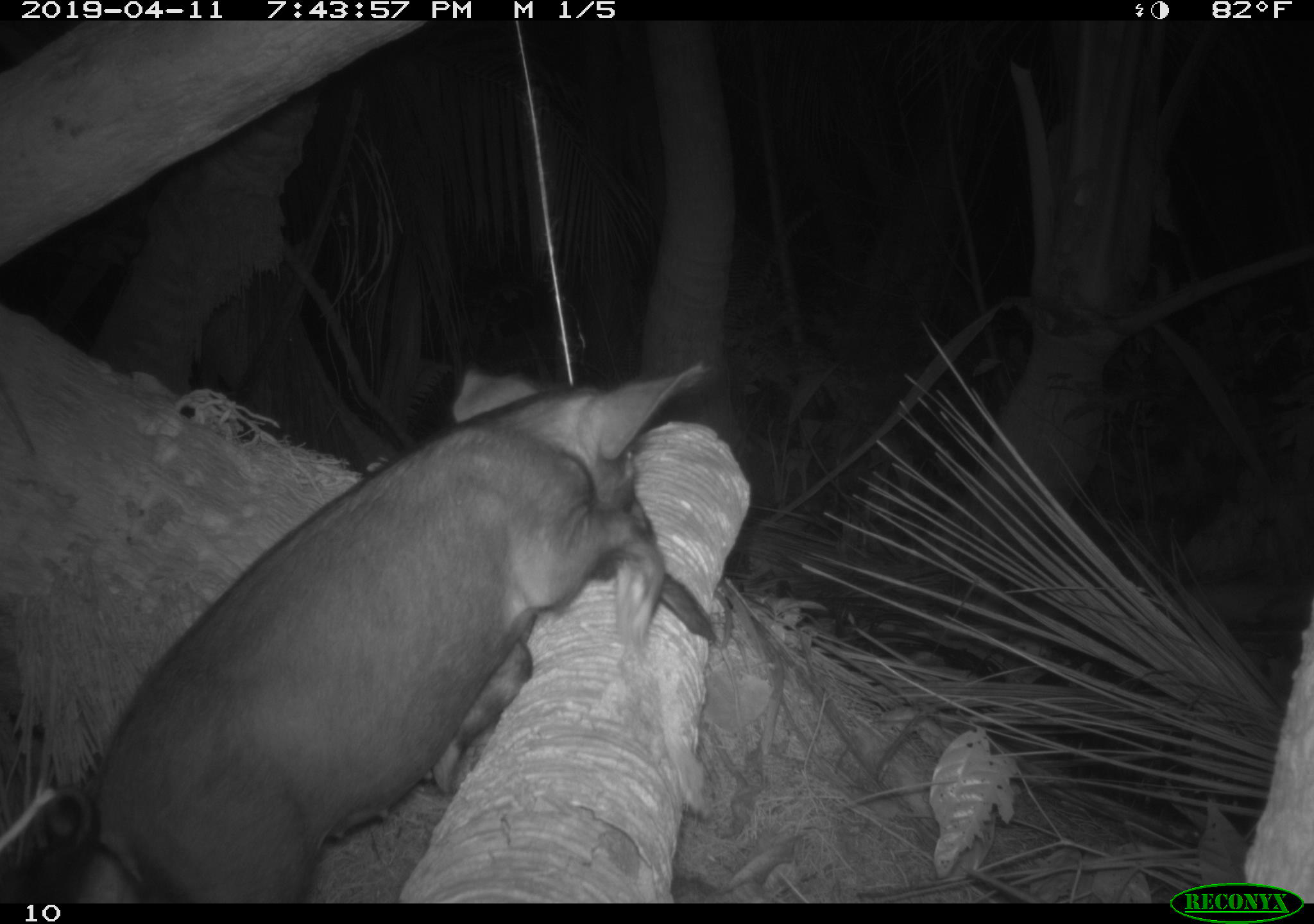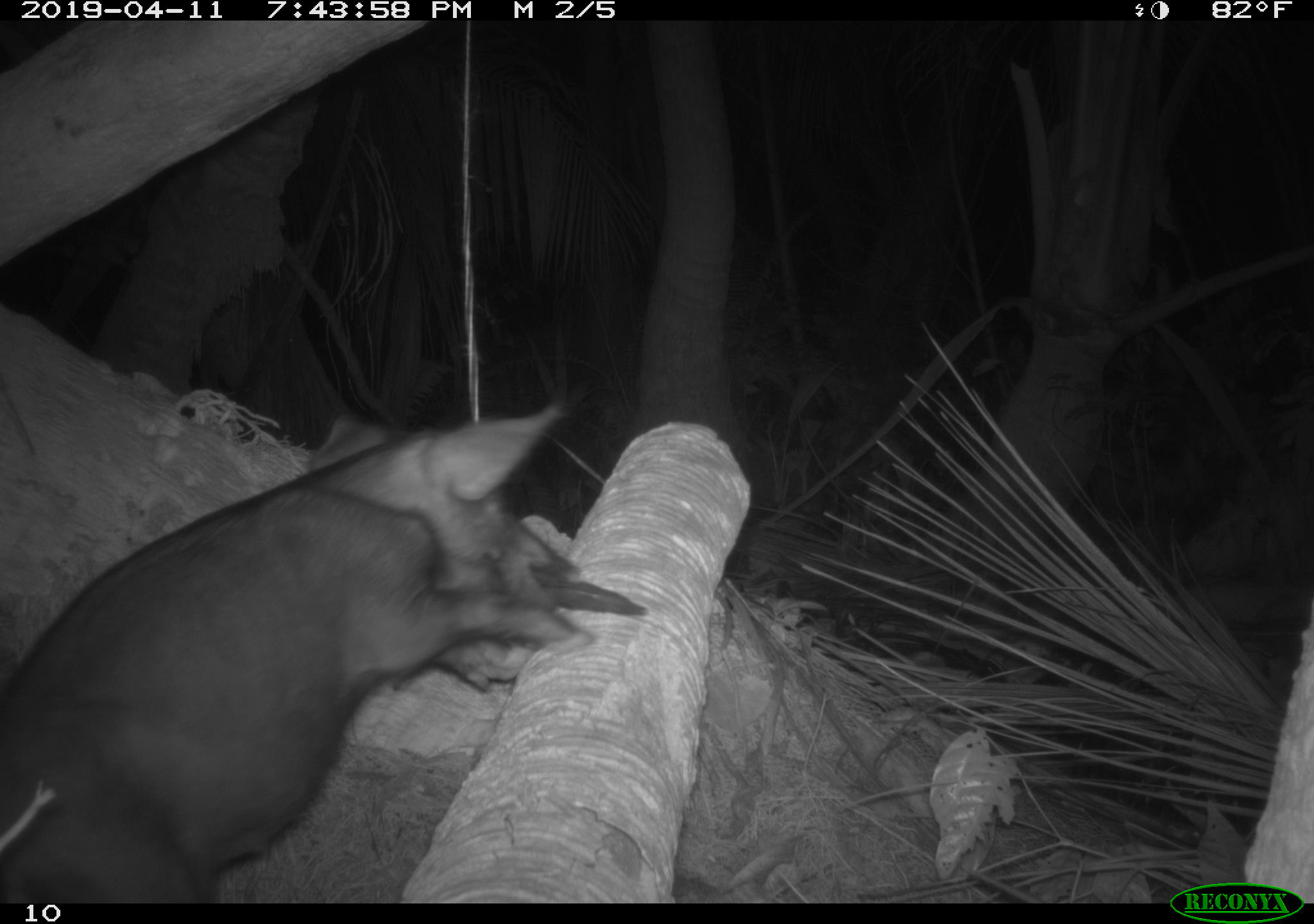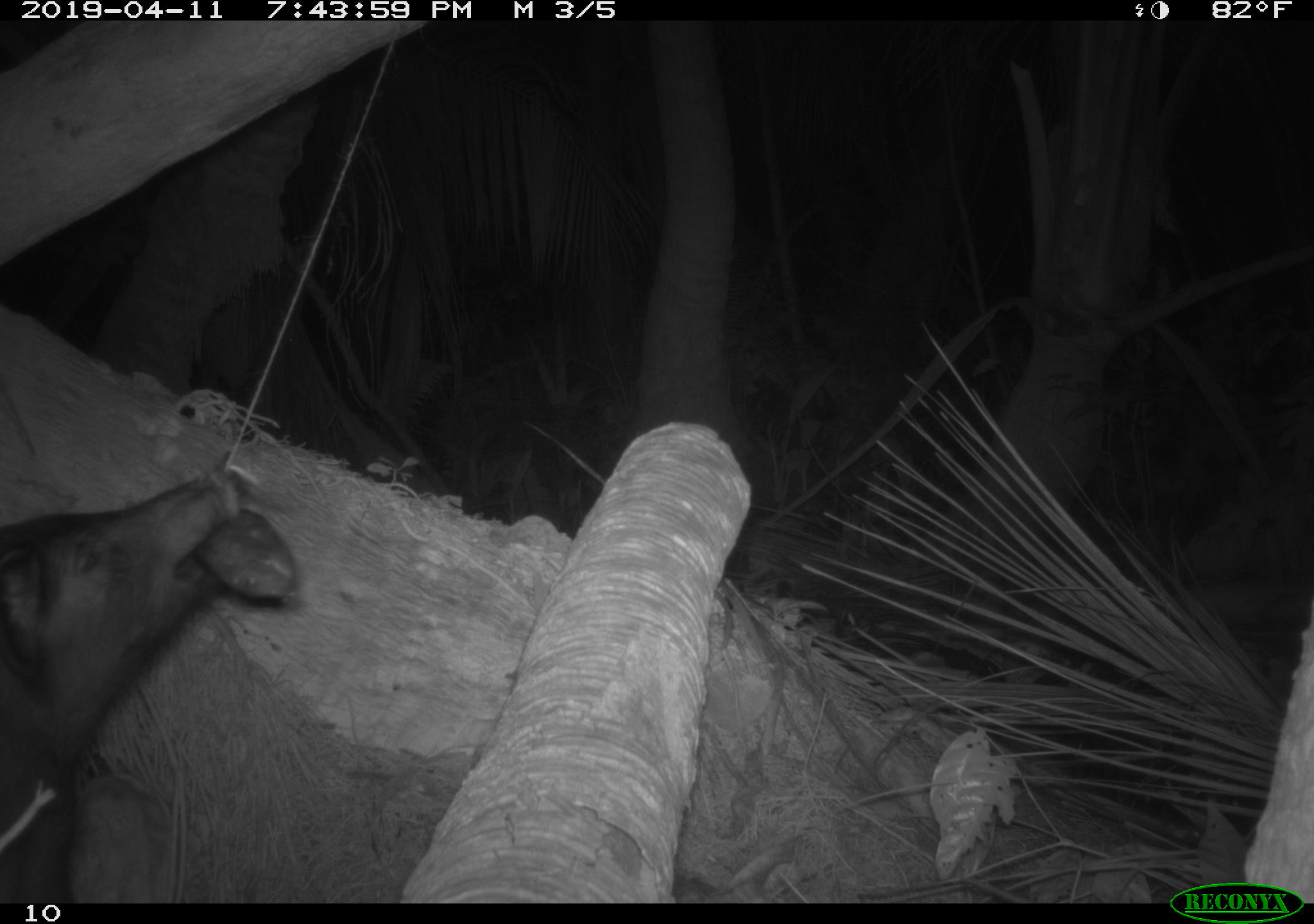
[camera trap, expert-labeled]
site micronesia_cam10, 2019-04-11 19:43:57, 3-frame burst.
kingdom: Animalia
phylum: Chordata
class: Mammalia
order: Artiodactyla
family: Suidae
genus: Sus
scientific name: Sus scrofa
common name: pig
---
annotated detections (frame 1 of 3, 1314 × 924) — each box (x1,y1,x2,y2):
pig: (19,359,738,900)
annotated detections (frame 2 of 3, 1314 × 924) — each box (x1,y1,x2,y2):
pig: (4,398,679,899)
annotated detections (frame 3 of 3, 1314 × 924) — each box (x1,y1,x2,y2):
pig: (0,450,288,896)